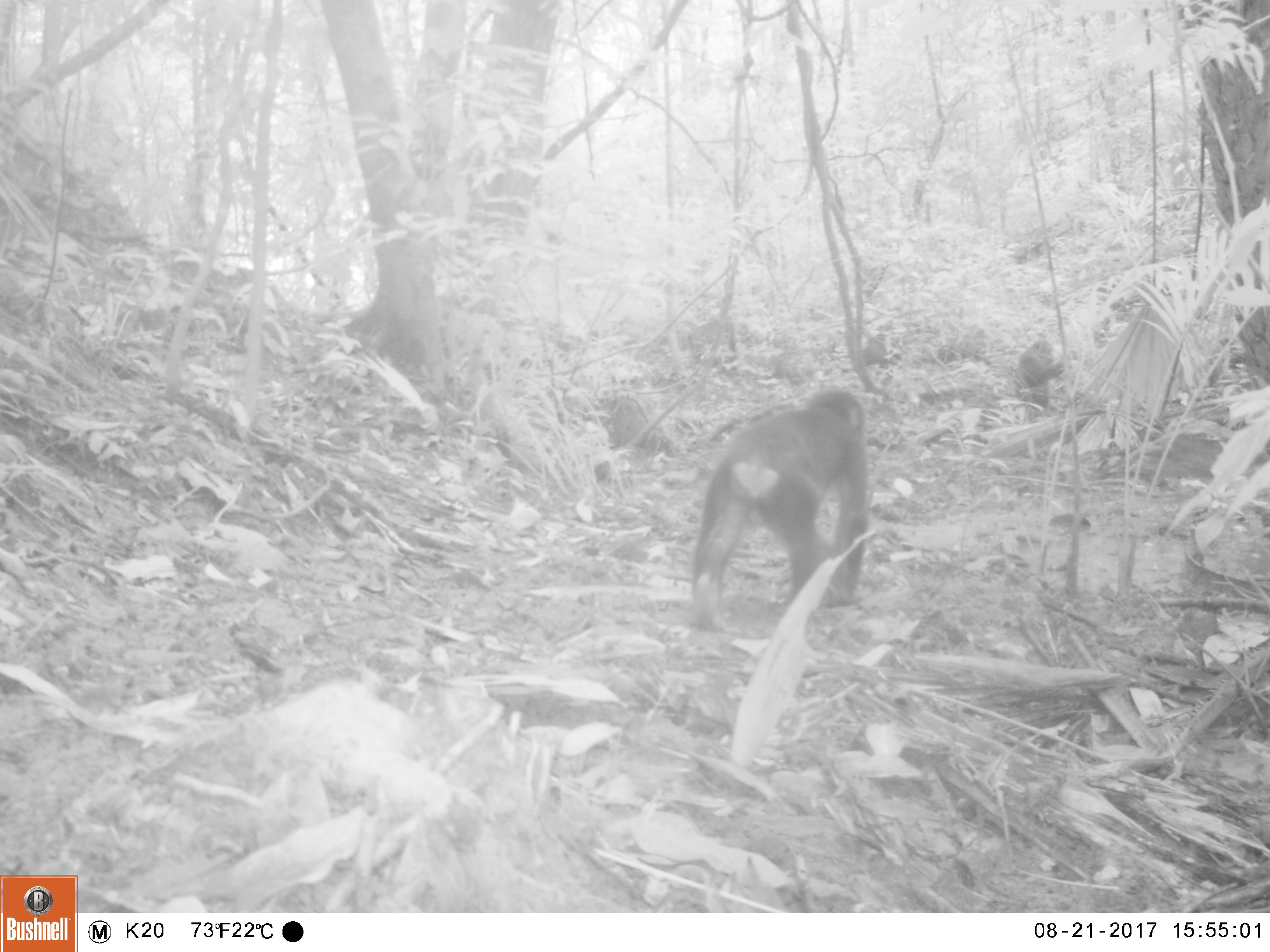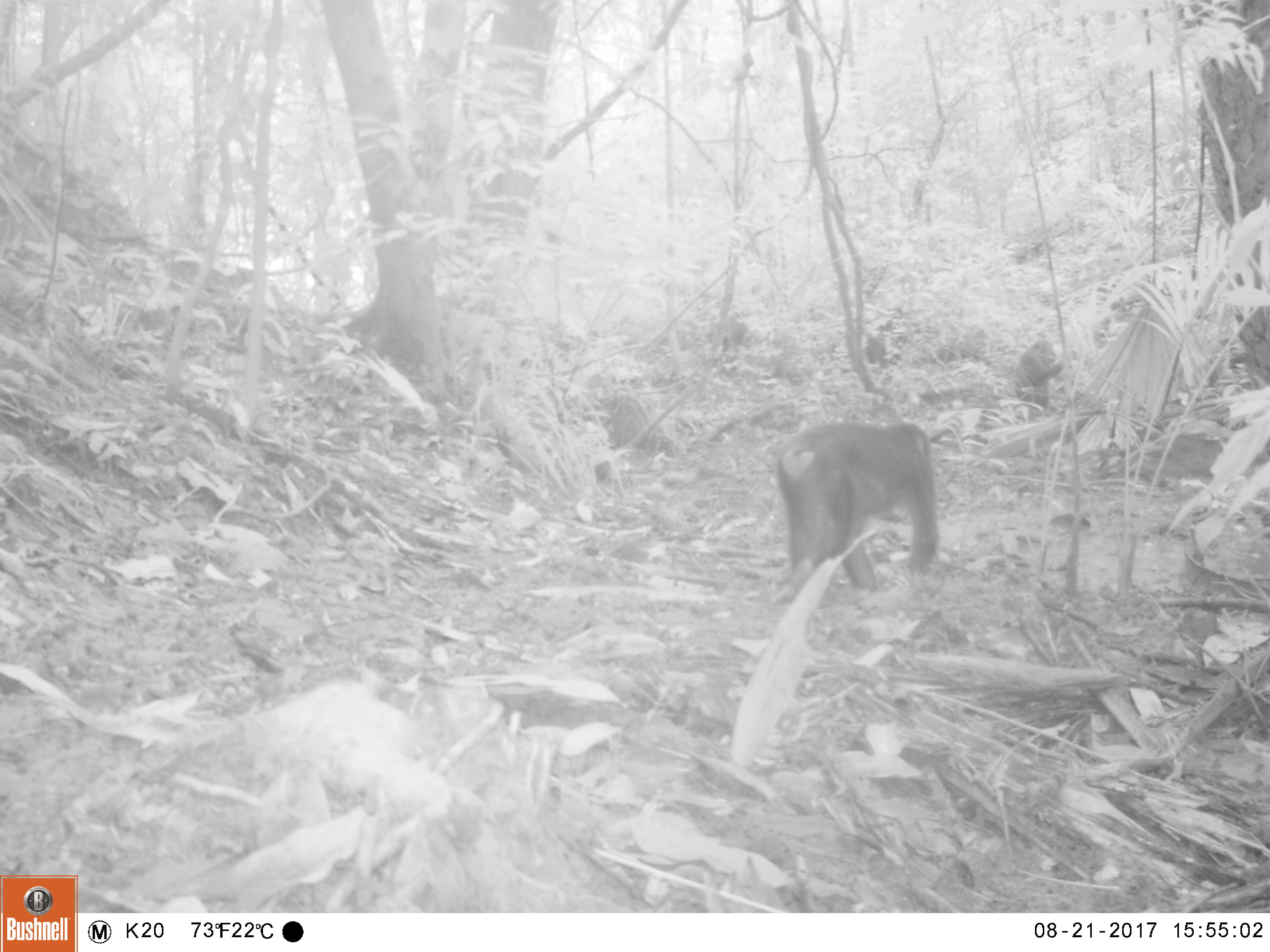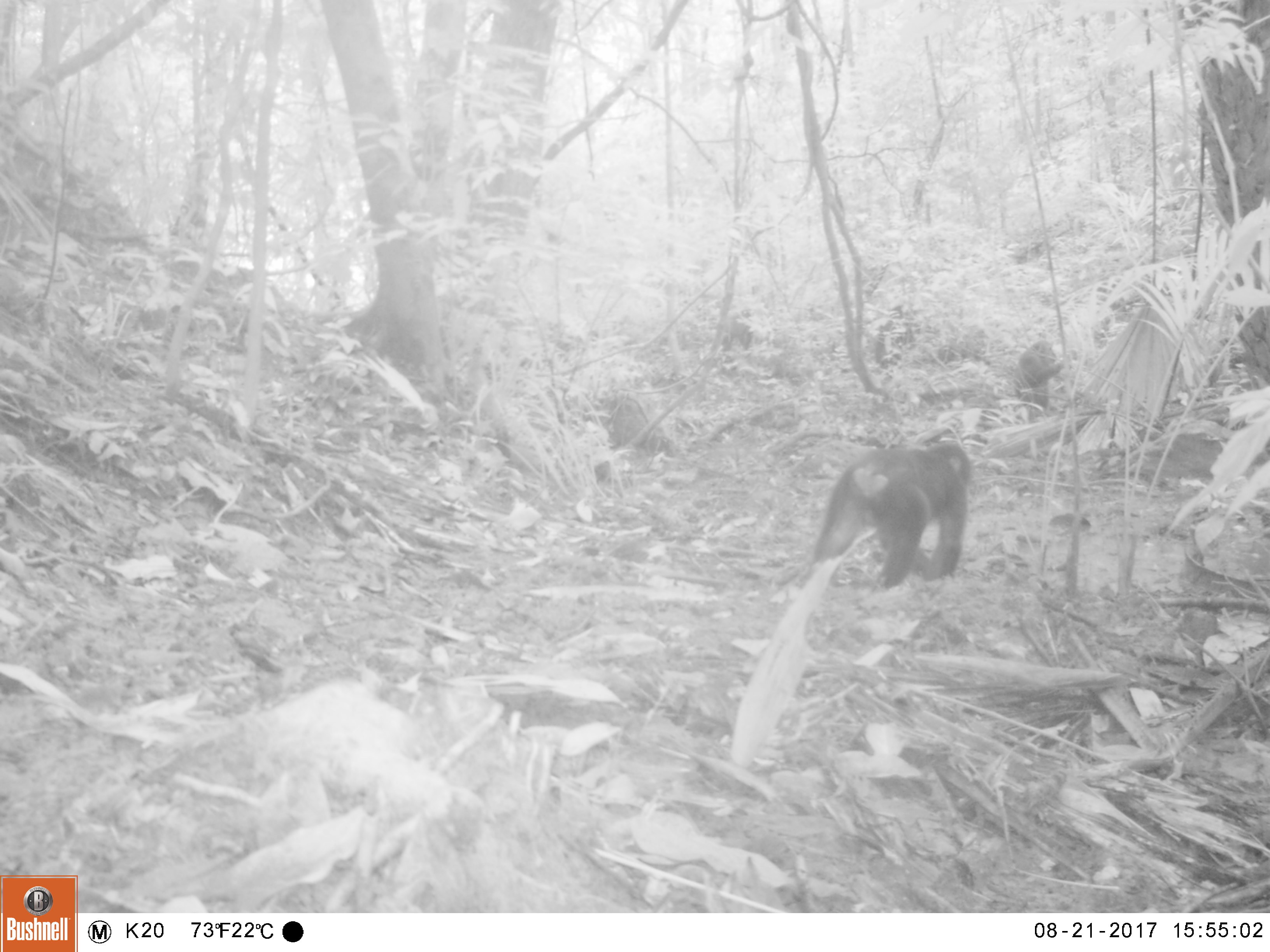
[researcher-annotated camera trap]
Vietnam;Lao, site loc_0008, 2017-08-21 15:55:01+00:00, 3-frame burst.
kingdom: Animalia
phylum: Chordata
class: Mammalia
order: Primates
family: Cercopithecidae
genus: Macaca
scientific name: Macaca arctoides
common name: stump-tailed macaque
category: stump tailed macaque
Stump tailed macaque (stump-tailed macaque) (Macaca arctoides). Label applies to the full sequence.